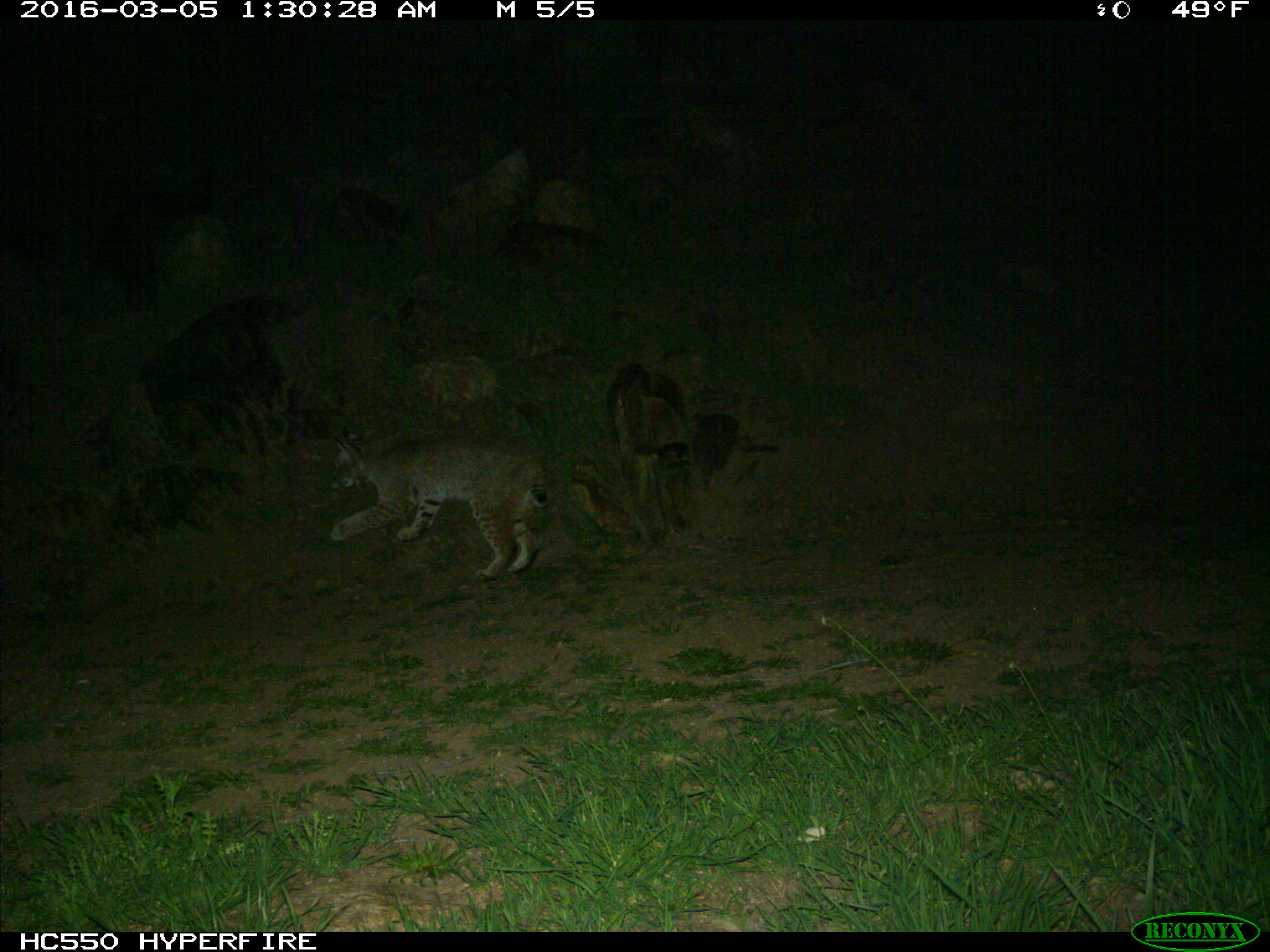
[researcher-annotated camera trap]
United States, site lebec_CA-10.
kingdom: Animalia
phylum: Chordata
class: Mammalia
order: Carnivora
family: Felidae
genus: Lynx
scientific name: Lynx rufus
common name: bobcat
Lynx rufus (bobcat).